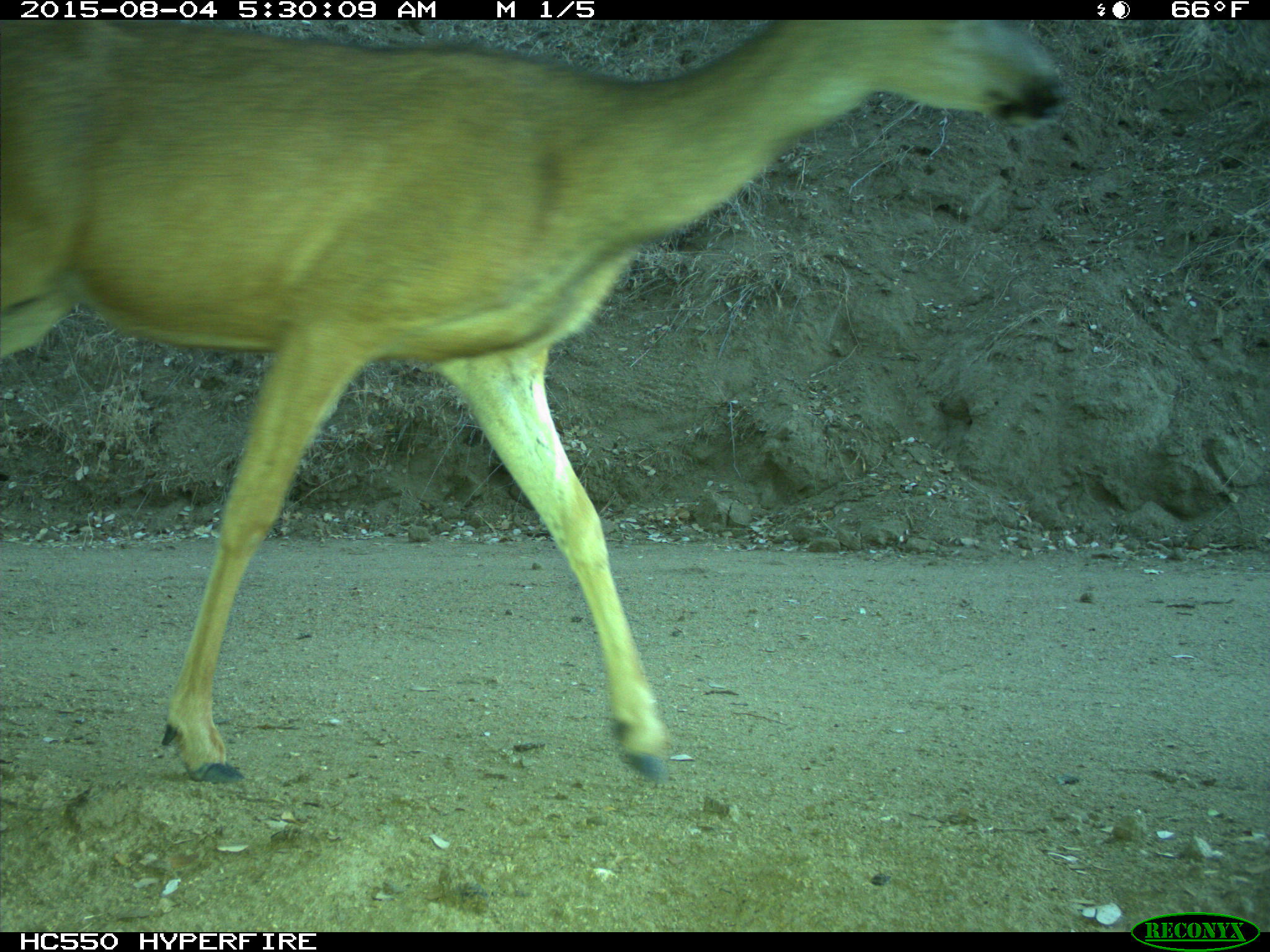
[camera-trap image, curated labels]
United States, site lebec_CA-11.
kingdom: Animalia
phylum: Chordata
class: Mammalia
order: Artiodactyla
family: Cervidae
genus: Odocoileus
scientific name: Odocoileus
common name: deer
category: unidentified deer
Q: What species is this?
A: Unidentified deer (deer) (Odocoileus).